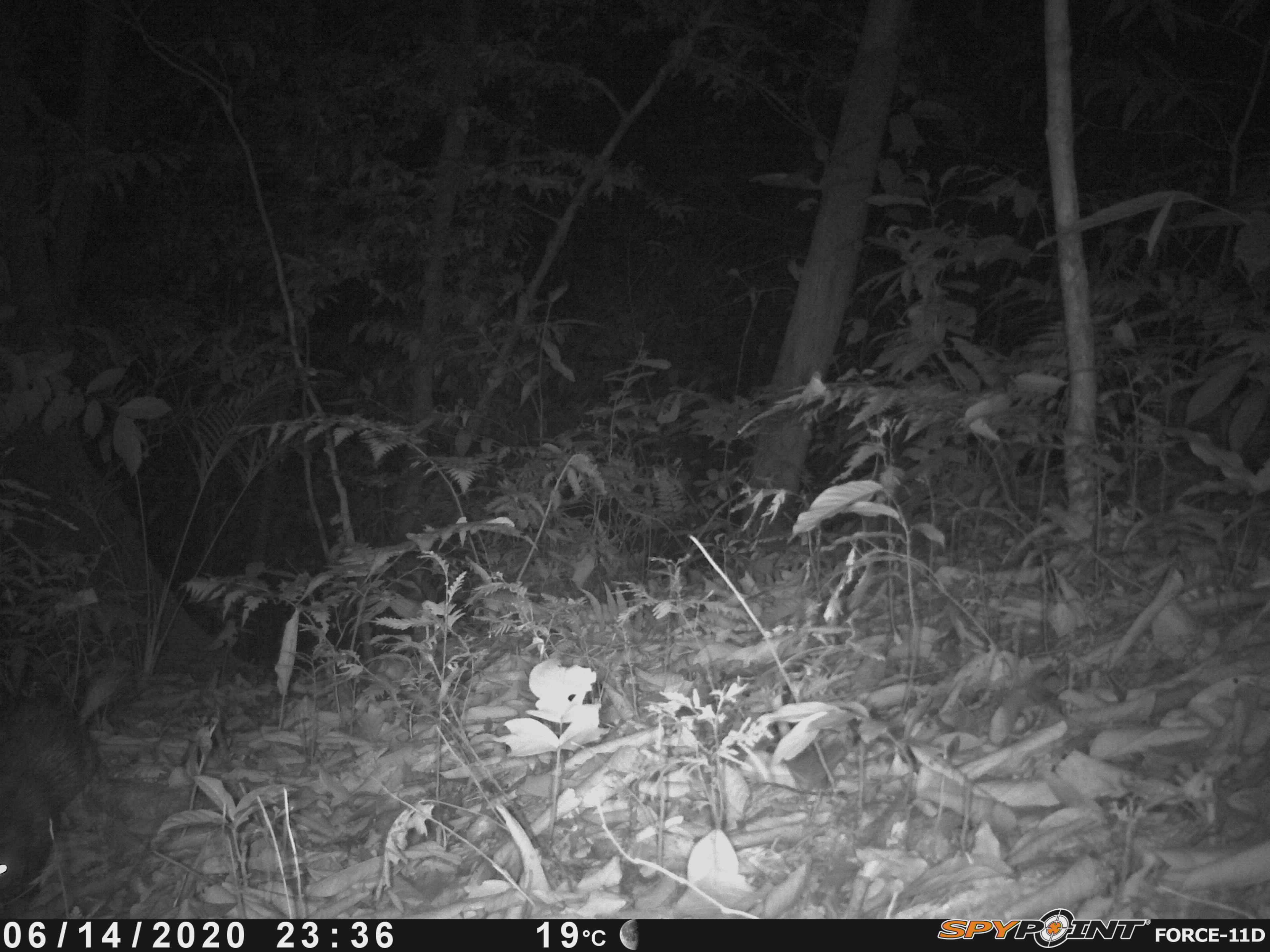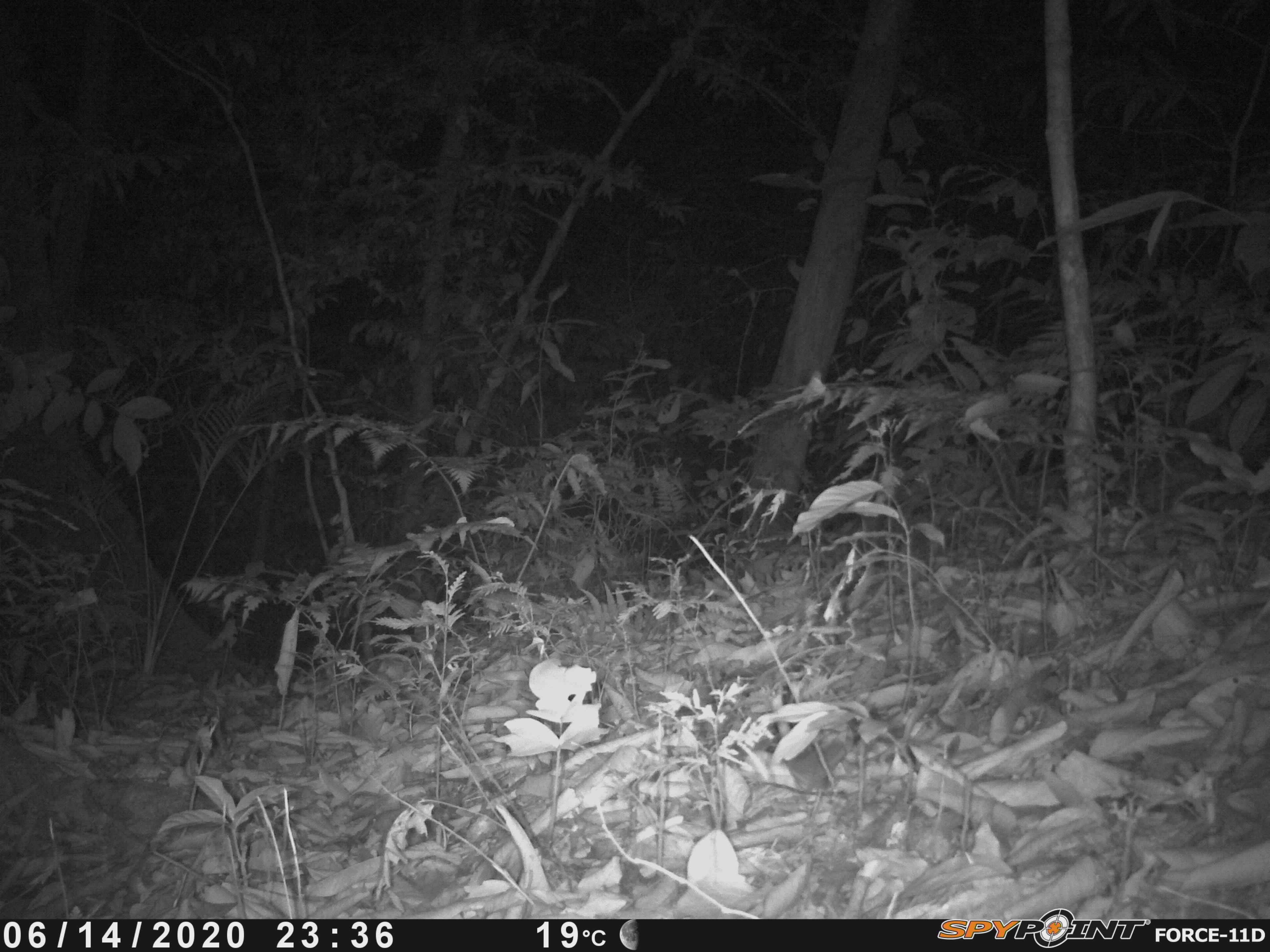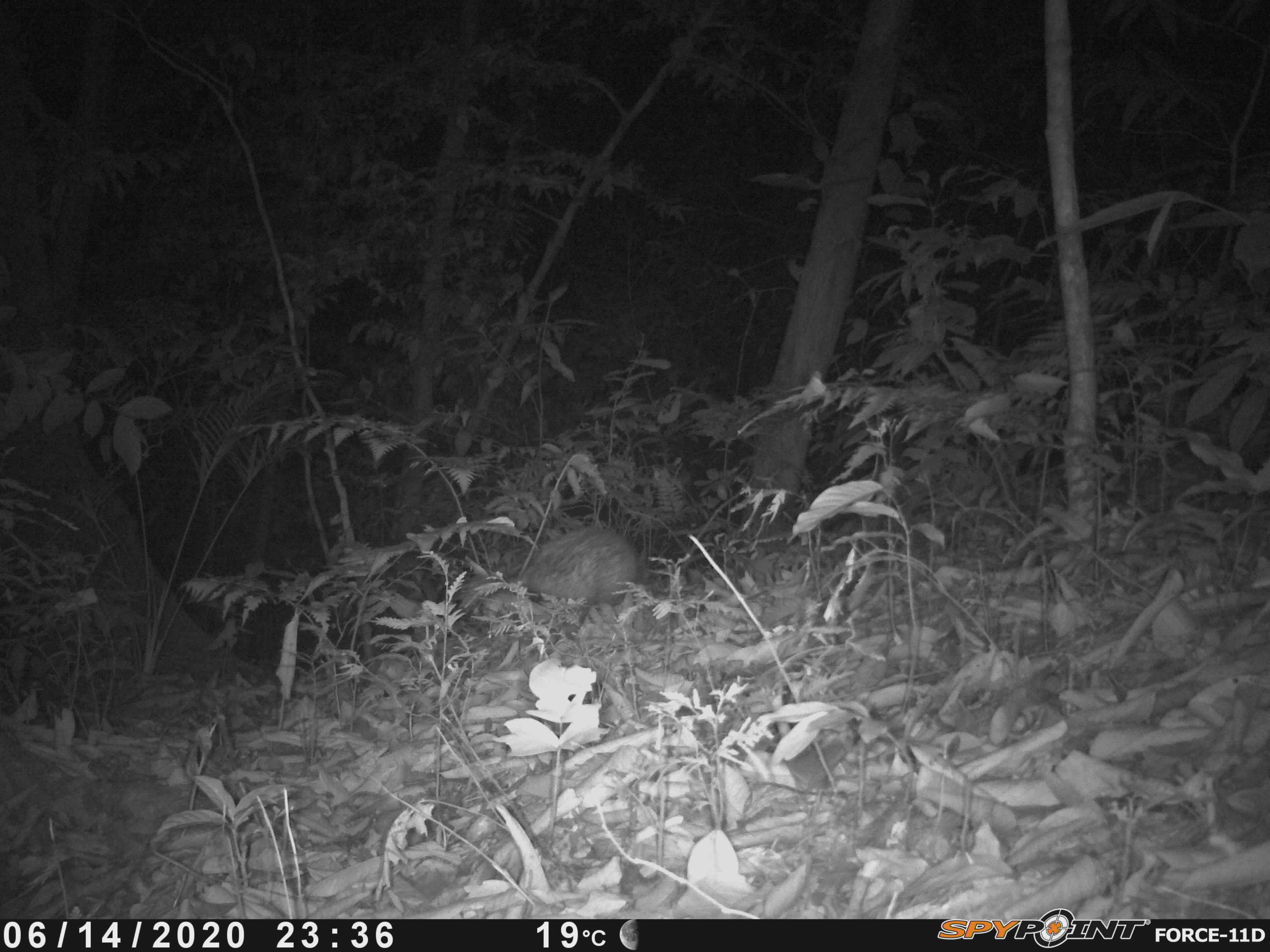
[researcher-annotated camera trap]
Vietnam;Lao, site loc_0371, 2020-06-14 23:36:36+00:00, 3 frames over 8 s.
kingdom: Animalia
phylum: Chordata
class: Mammalia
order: Rodentia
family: Hystricidae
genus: Atherurus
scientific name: Atherurus macrourus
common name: asiatic brush-tailed porcupine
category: asiatic brush tailed porcupine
Asiatic brush tailed porcupine (asiatic brush-tailed porcupine) (Atherurus macrourus). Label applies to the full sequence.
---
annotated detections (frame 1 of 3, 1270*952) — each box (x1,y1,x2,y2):
asiatic brush tailed porcupine: (0,696,103,898)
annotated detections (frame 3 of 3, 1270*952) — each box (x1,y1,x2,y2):
asiatic brush tailed porcupine: (453,524,648,610)